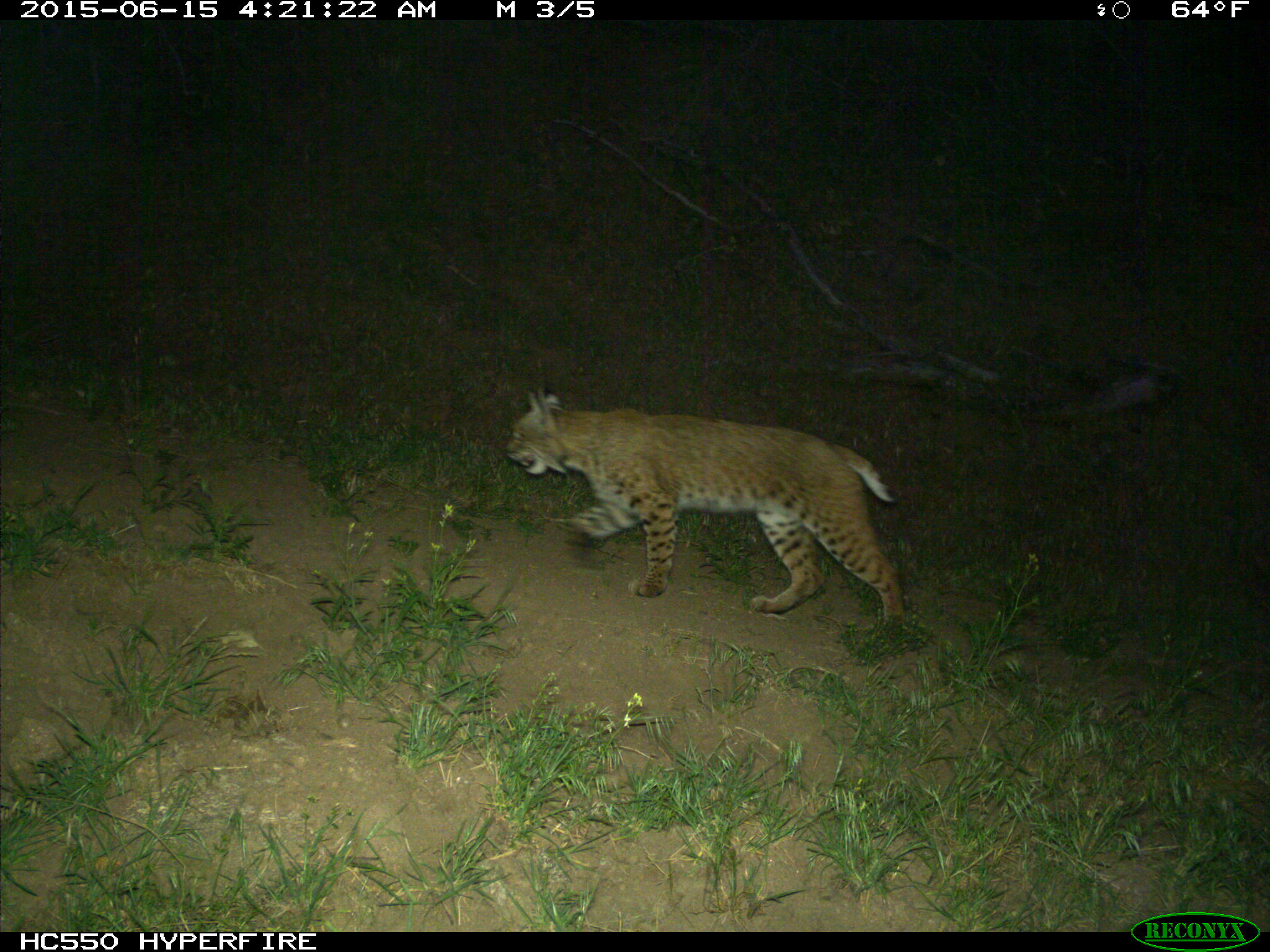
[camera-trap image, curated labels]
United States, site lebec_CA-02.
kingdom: Animalia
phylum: Chordata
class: Mammalia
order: Carnivora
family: Felidae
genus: Lynx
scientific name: Lynx rufus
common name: bobcat